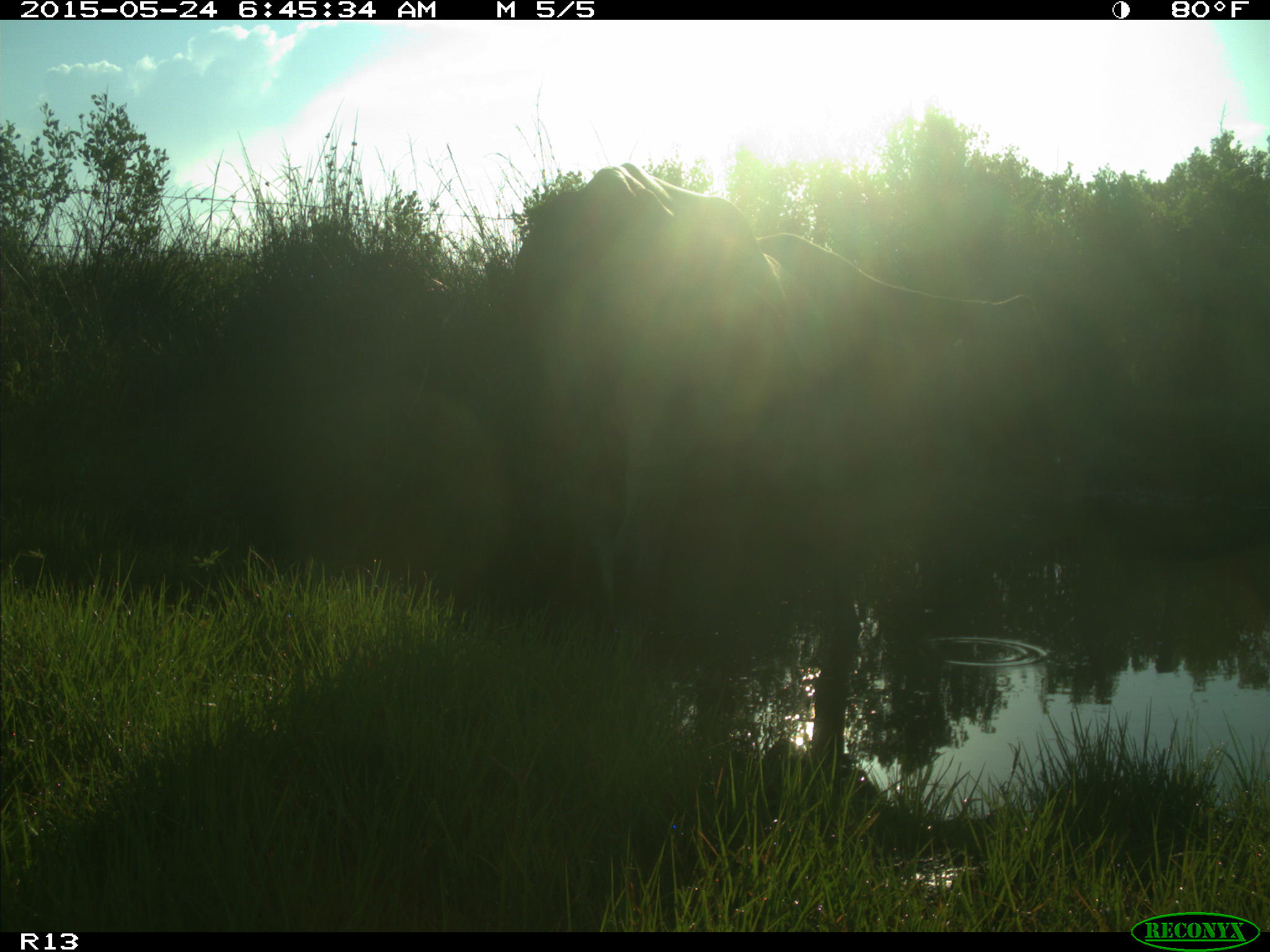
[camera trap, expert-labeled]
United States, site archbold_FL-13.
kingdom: Animalia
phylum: Chordata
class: Mammalia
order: Artiodactyla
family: Bovidae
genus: Bos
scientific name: Bos taurus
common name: domestic cow